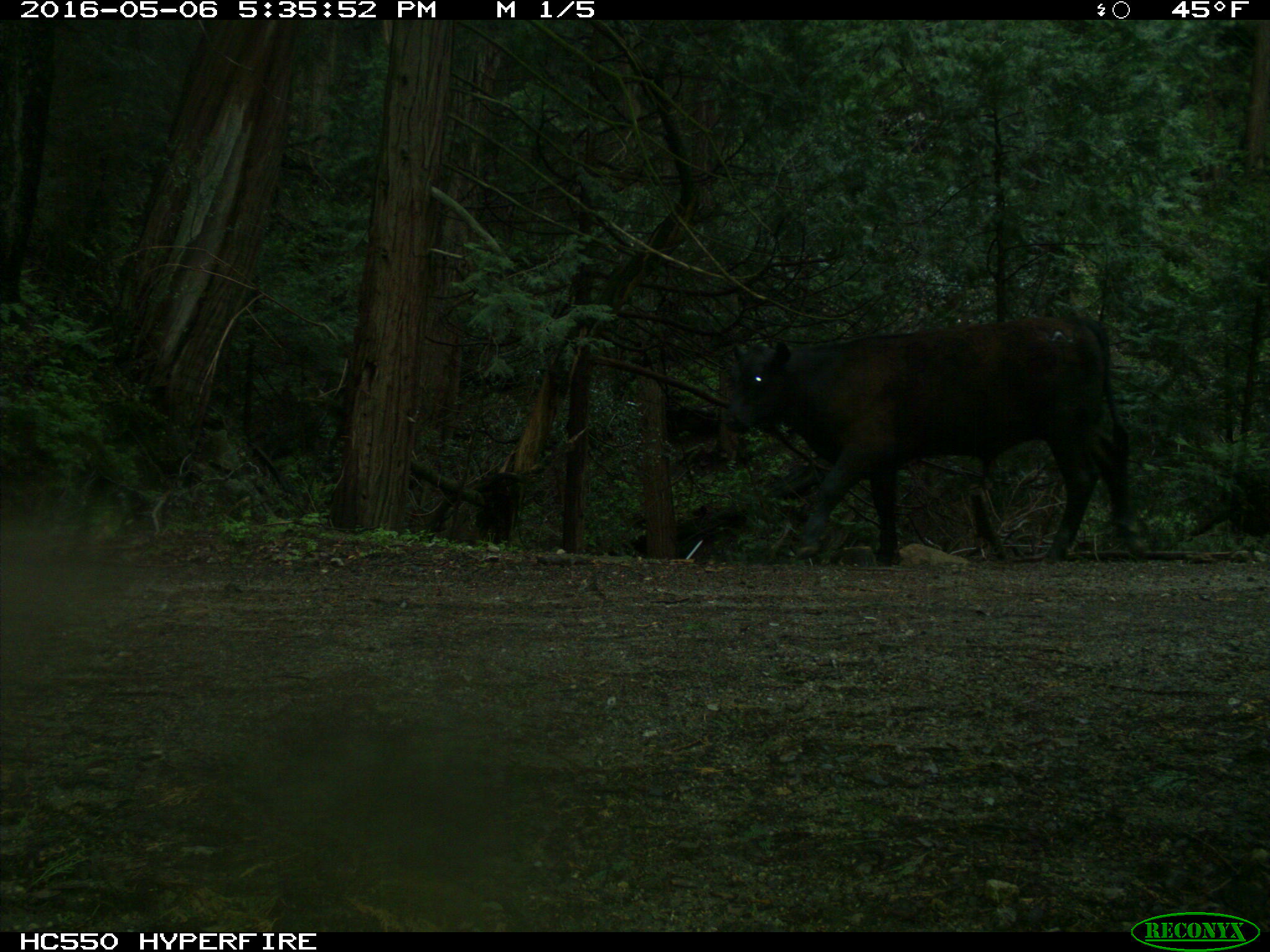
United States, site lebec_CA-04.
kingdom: Animalia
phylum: Chordata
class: Mammalia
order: Artiodactyla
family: Bovidae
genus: Bos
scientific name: Bos taurus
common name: domestic cow